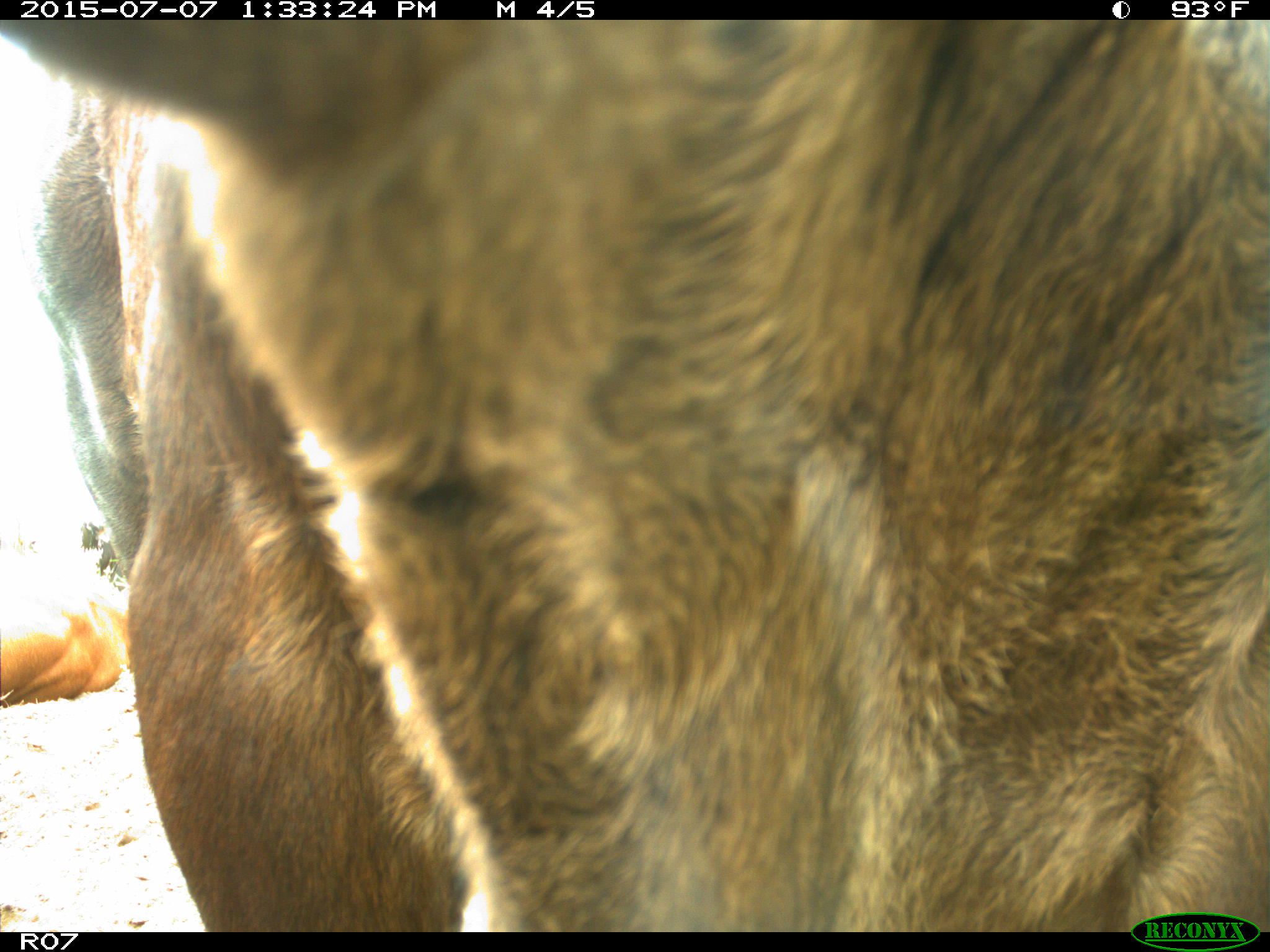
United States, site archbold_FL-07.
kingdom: Animalia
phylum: Chordata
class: Mammalia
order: Artiodactyla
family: Bovidae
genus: Bos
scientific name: Bos taurus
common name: domestic cow